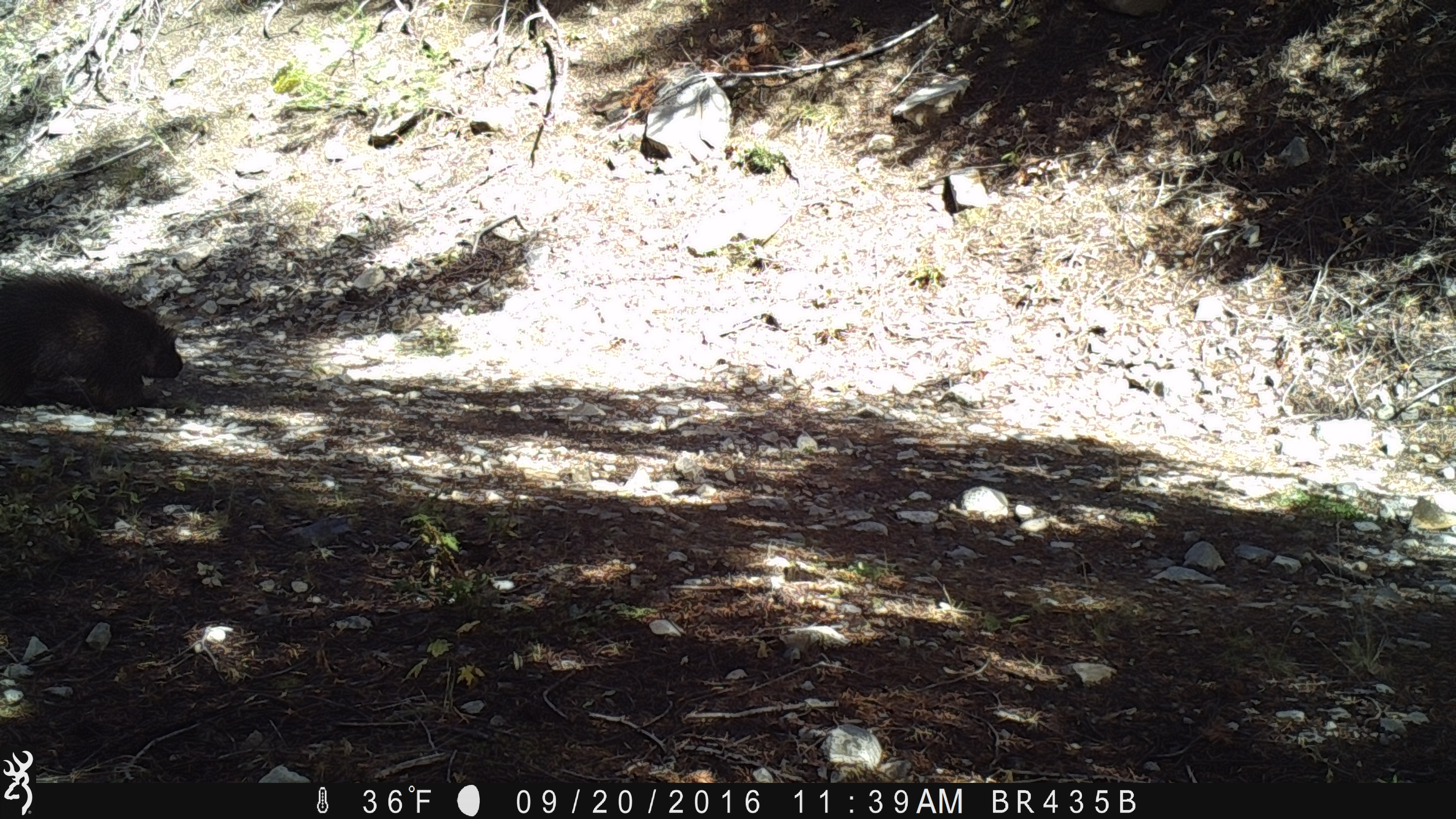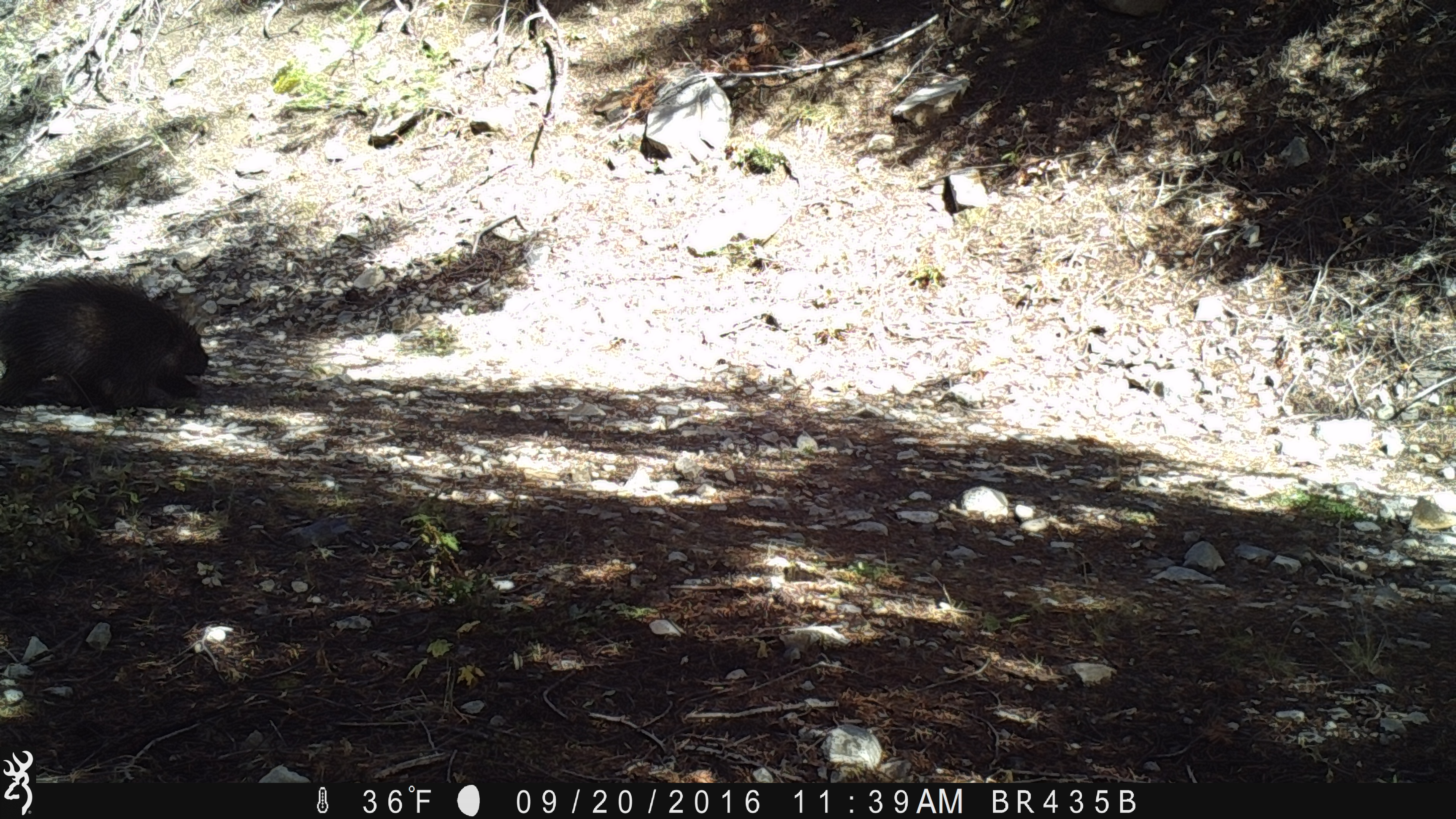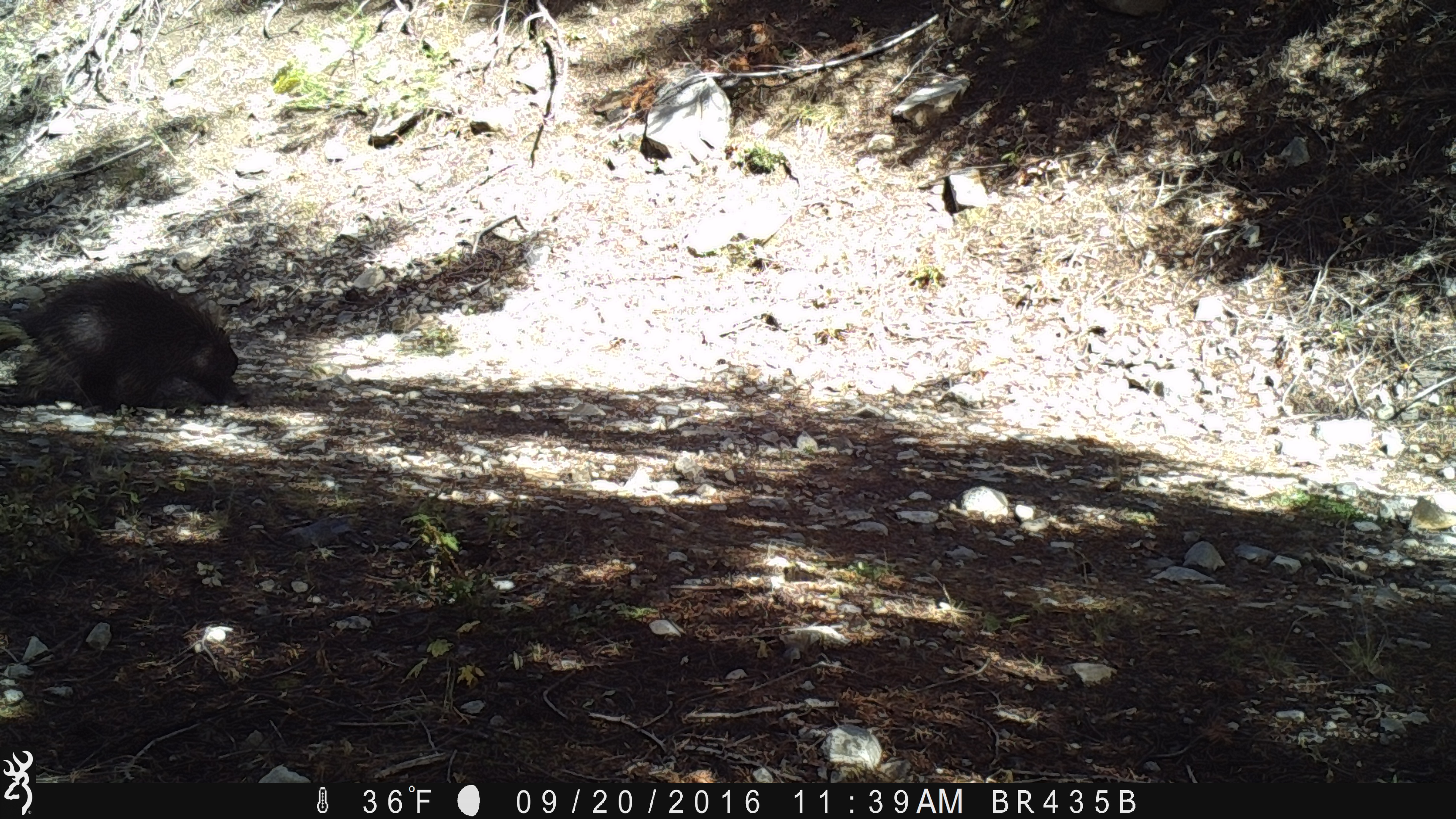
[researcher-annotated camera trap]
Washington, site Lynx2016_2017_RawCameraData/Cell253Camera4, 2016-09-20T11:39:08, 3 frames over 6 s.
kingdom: Animalia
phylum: Chordata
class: Mammalia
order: Rodentia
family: Erethizontidae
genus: Erethizon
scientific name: Erethizon dorsatum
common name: north american porcupine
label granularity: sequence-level